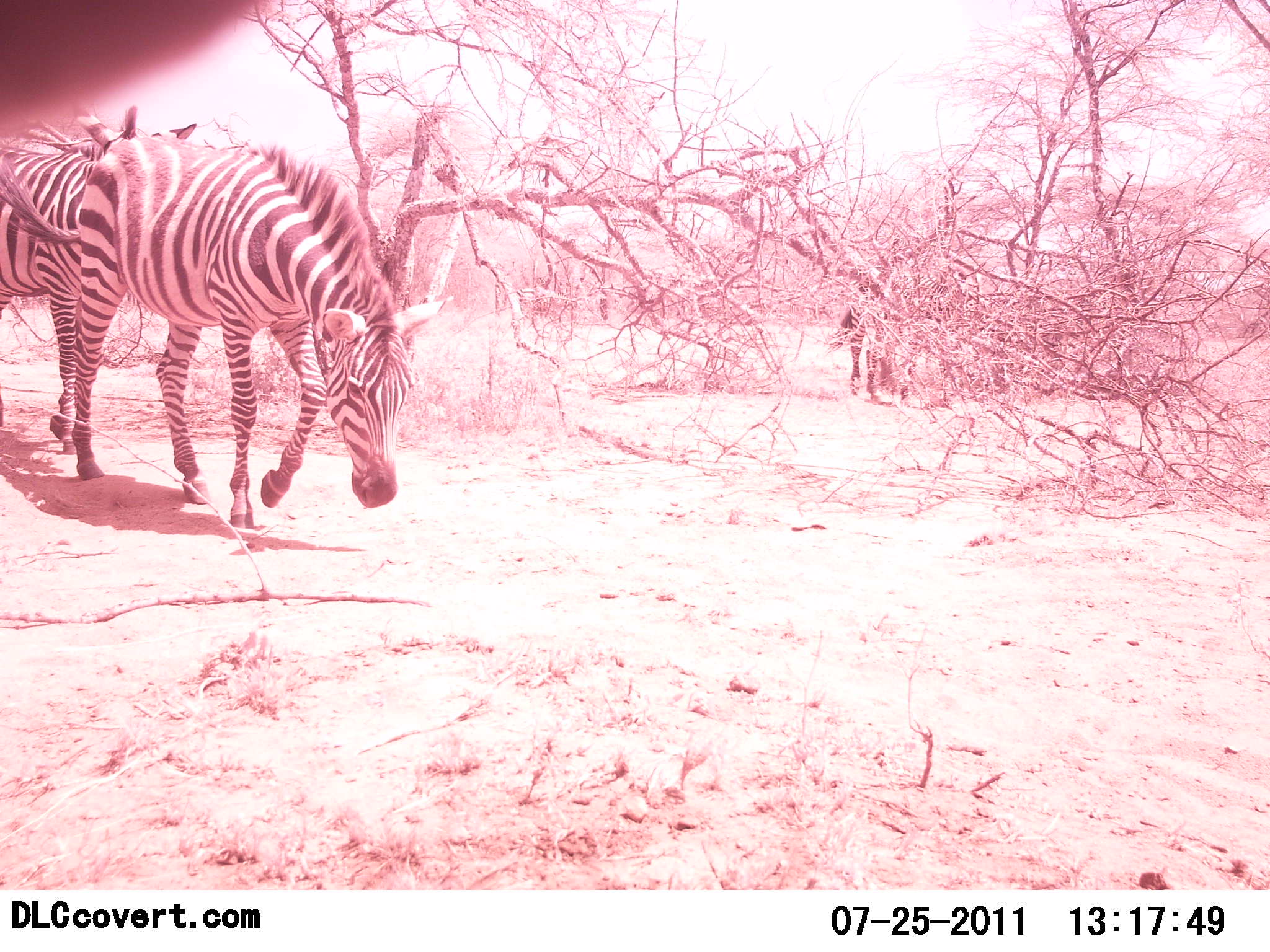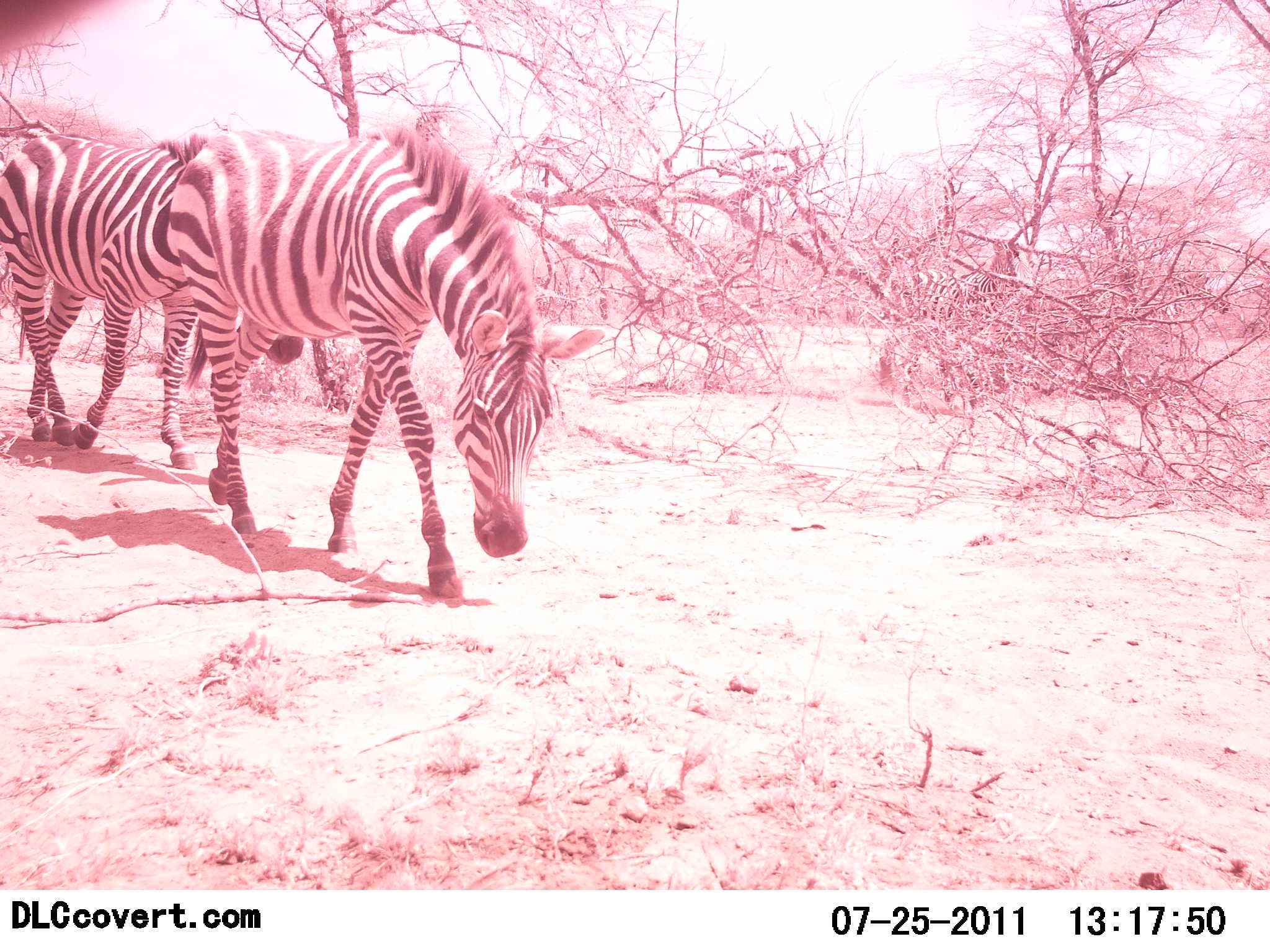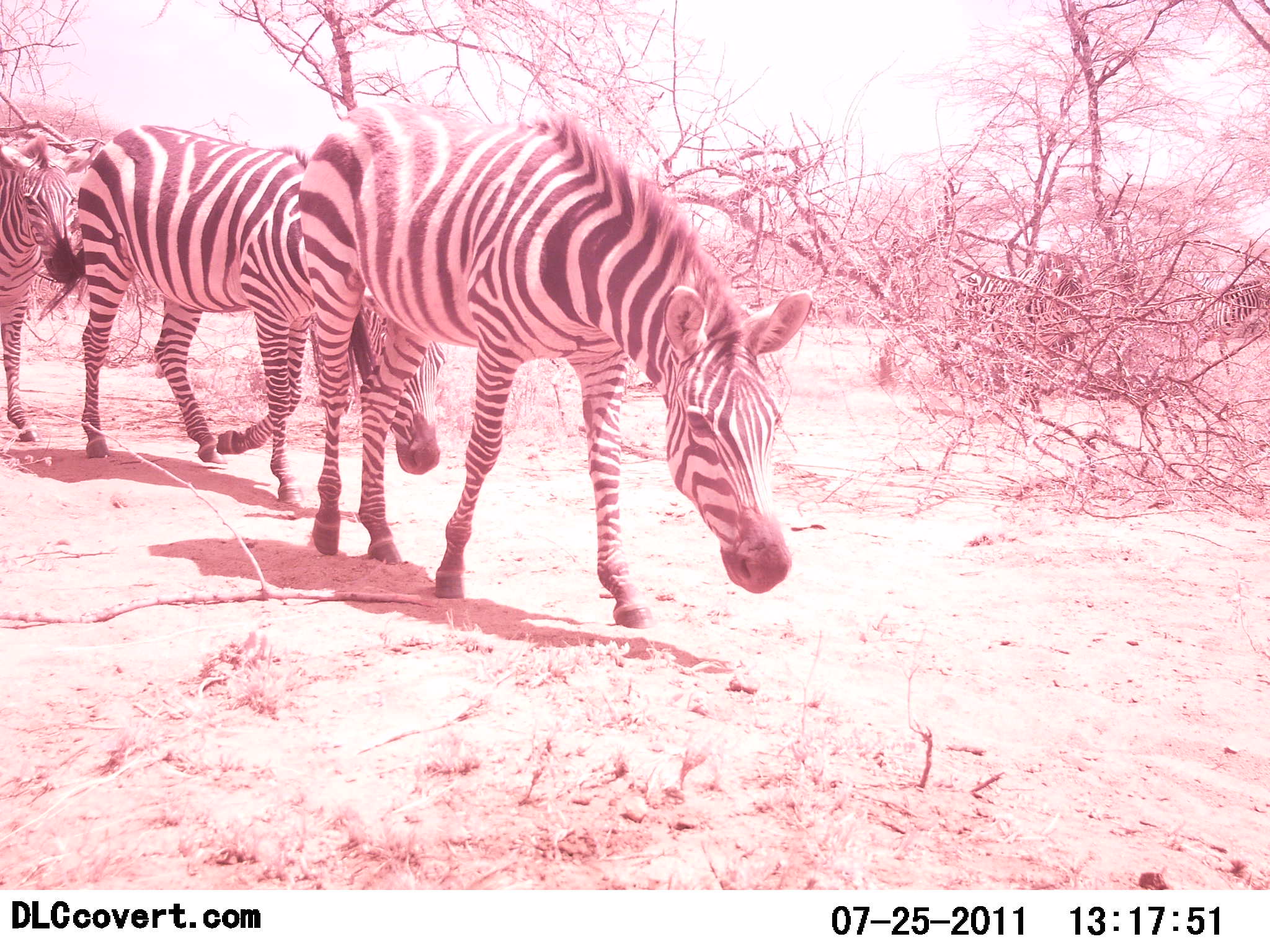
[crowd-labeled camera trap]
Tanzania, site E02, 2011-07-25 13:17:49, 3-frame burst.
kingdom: Animalia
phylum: Chordata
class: Mammalia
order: Perissodactyla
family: Equidae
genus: Equus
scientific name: Equus quagga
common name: plains zebra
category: zebra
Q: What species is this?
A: Zebra (plains zebra) (Equus quagga).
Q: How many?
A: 3.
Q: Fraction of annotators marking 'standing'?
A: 17%.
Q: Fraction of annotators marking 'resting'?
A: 0%.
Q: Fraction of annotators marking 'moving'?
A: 83%.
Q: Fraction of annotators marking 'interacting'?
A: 0%.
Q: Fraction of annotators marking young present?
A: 0%.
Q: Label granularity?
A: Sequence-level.